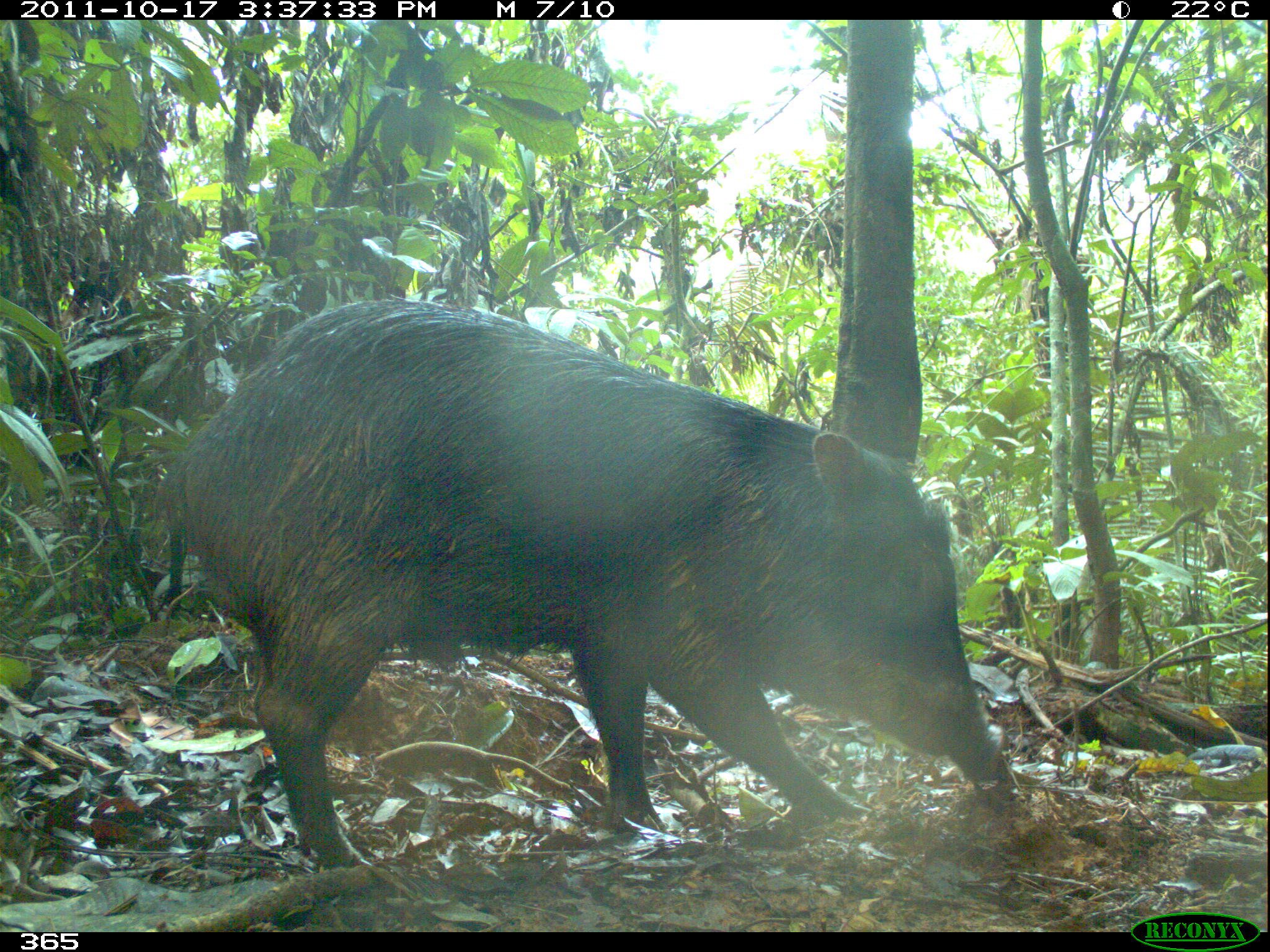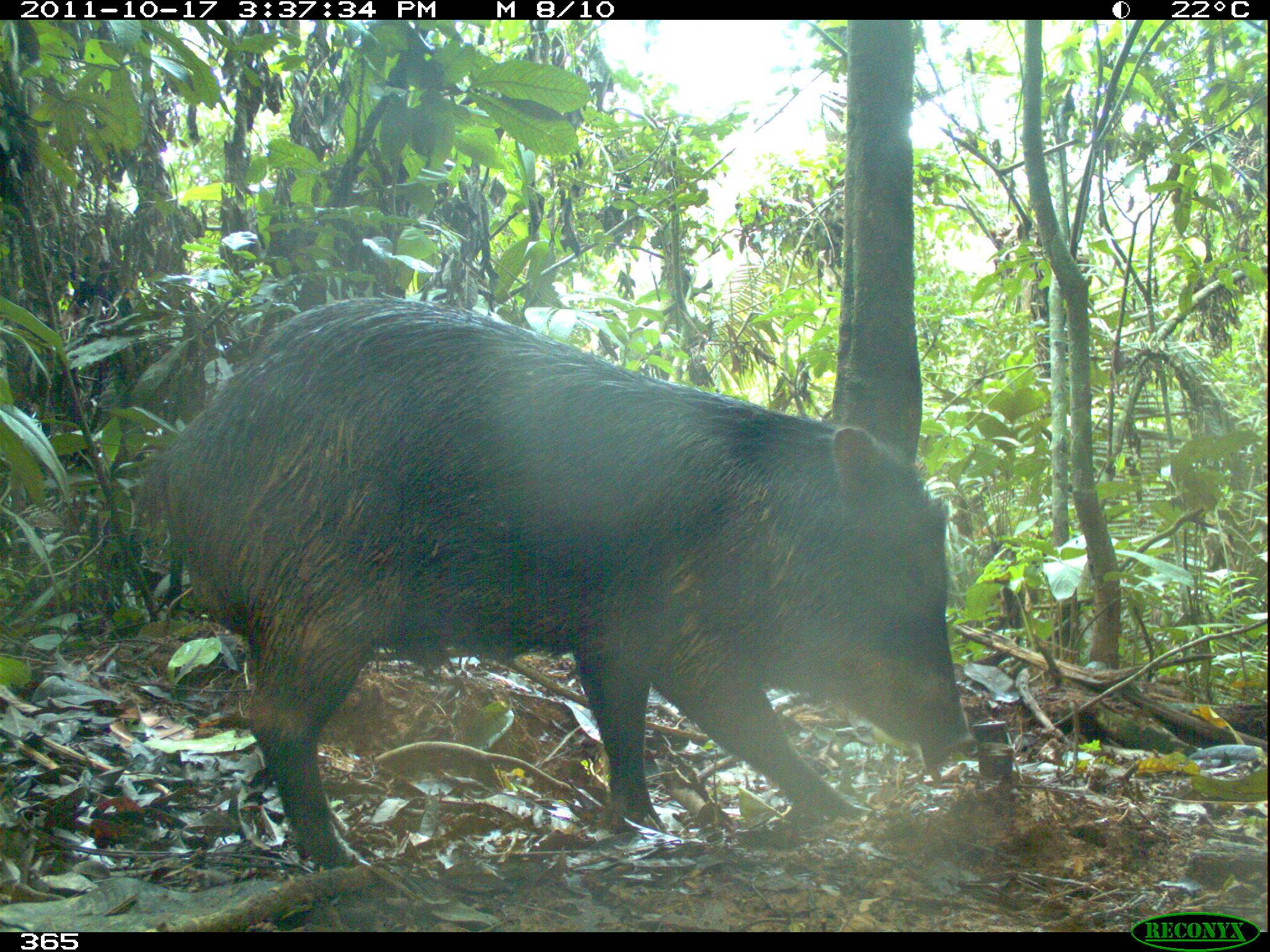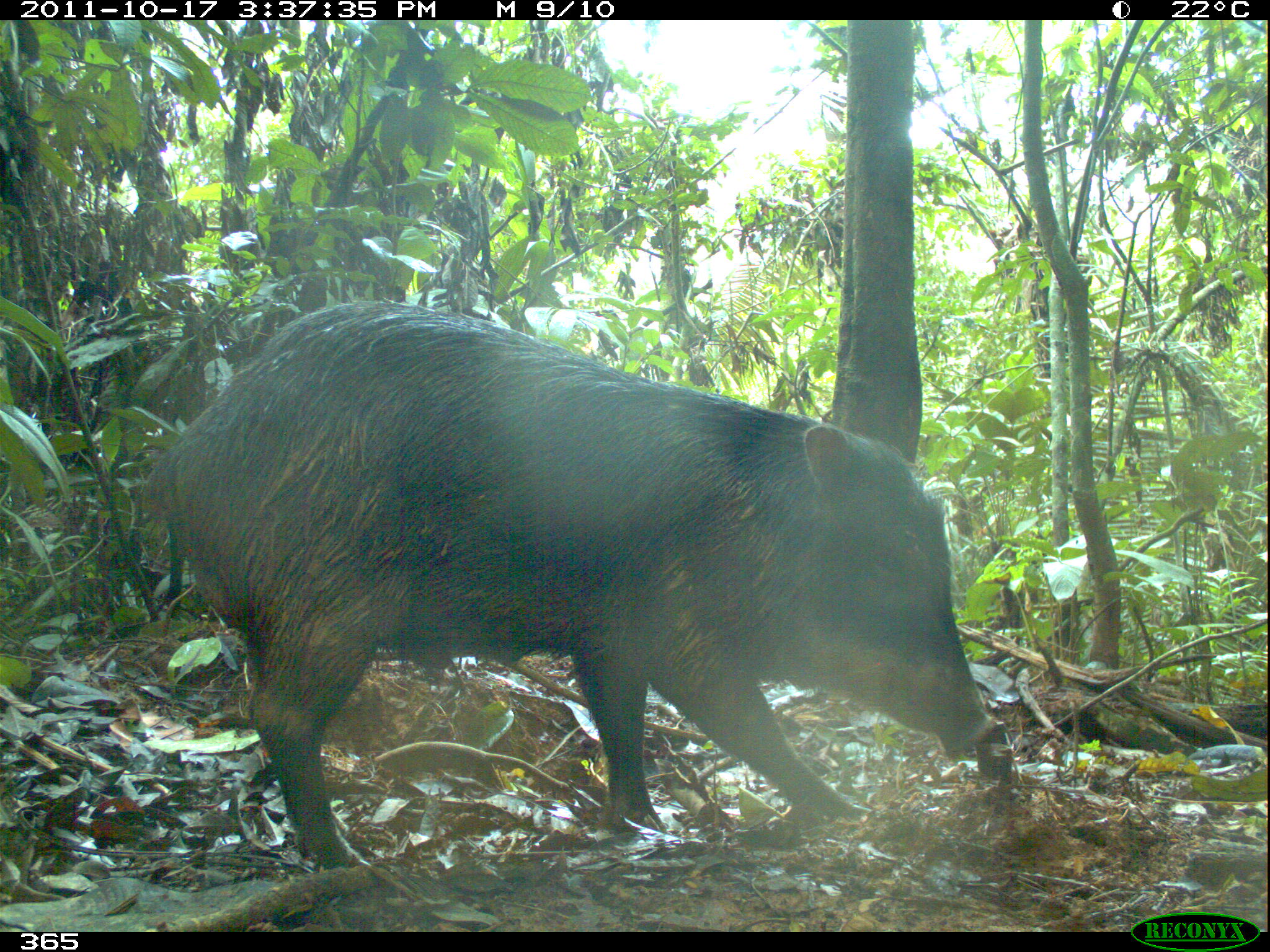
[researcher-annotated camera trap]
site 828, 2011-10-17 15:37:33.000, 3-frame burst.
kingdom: Animalia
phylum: Chordata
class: Mammalia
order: Artiodactyla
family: Tayassuidae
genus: Tayassu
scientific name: Tayassu pecari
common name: white-lipped peccary